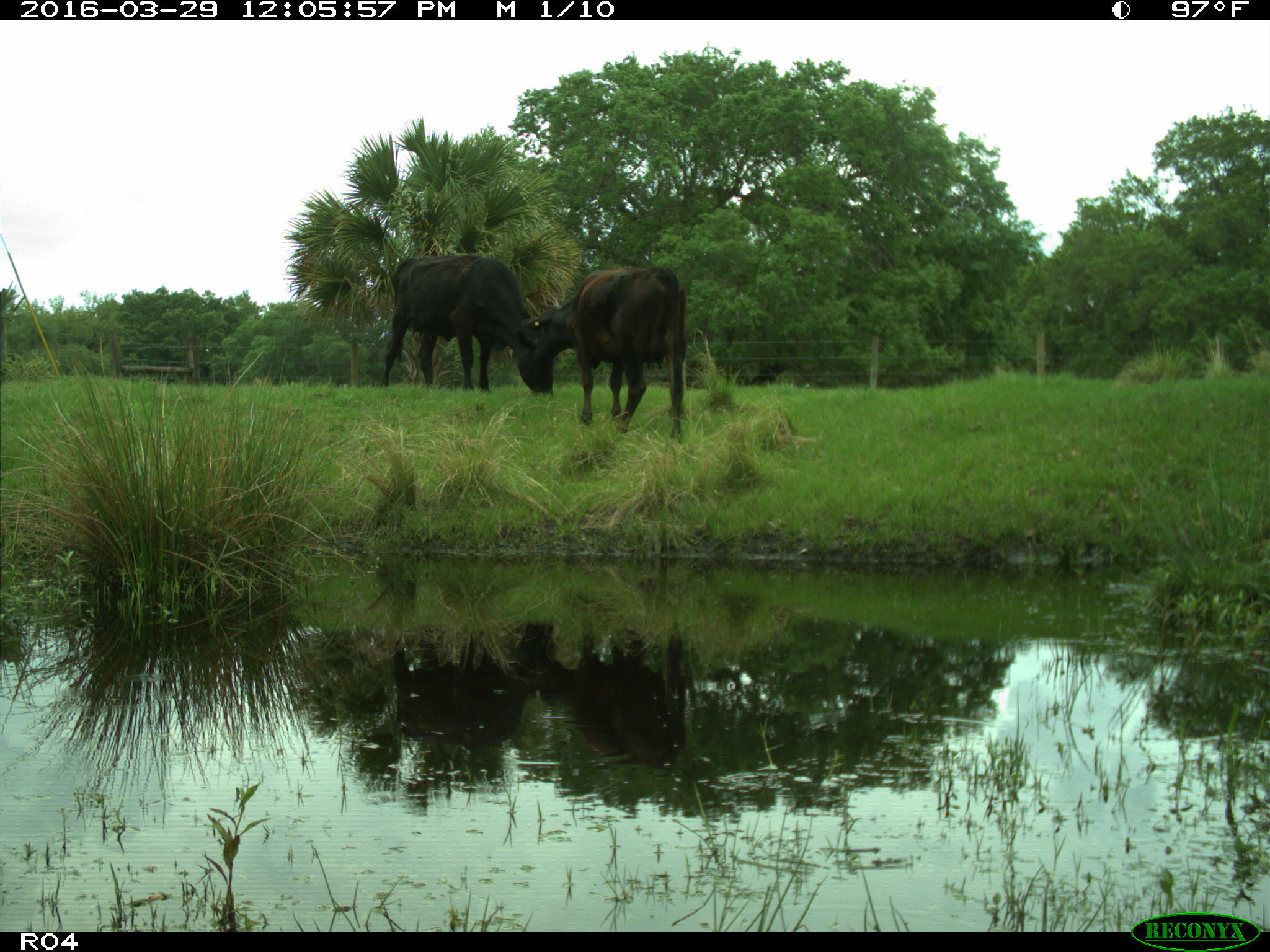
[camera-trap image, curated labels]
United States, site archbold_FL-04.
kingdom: Animalia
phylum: Chordata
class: Mammalia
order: Artiodactyla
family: Bovidae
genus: Bos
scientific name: Bos taurus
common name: domestic cow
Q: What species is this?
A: Bos taurus (domestic cow).